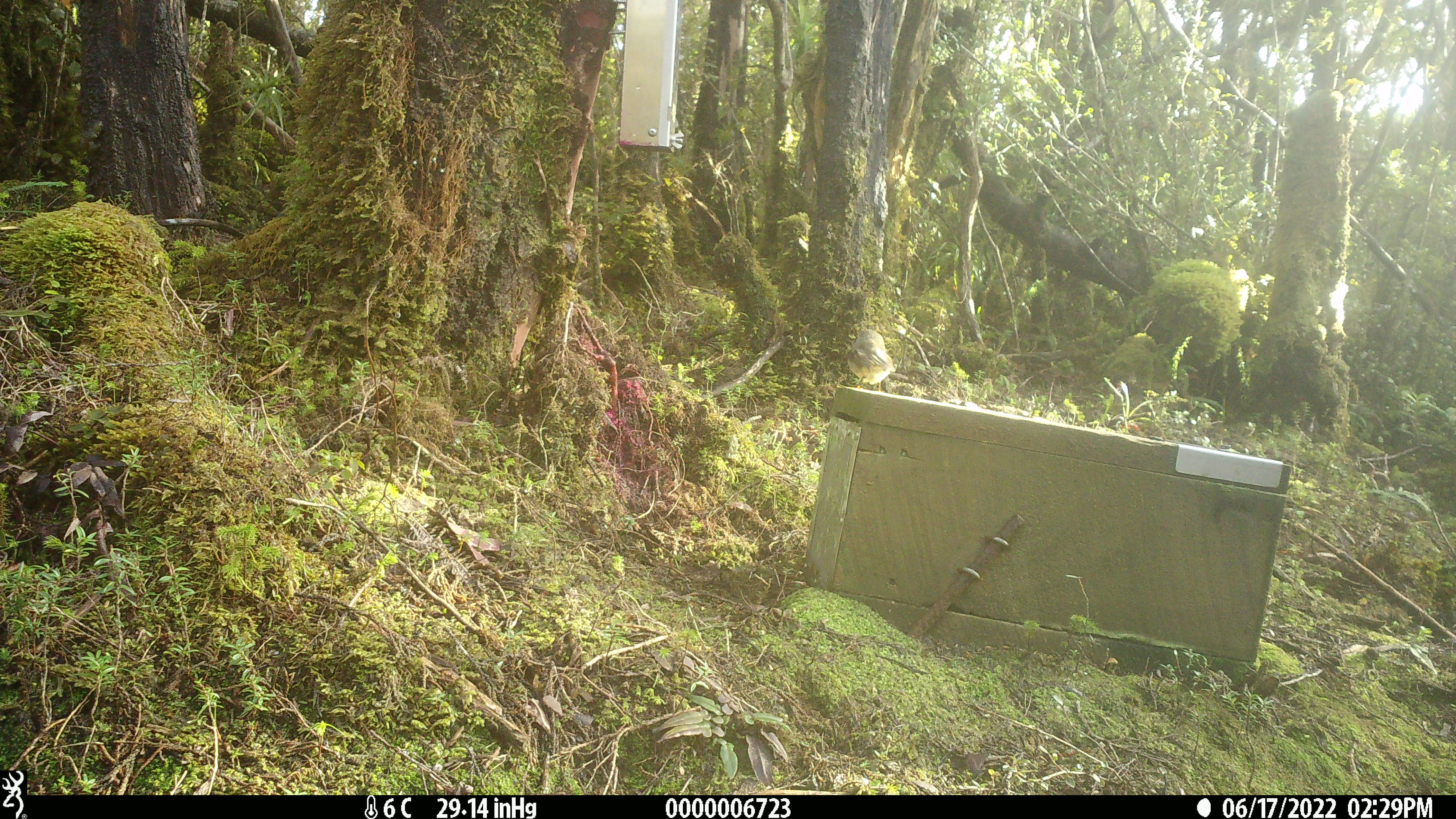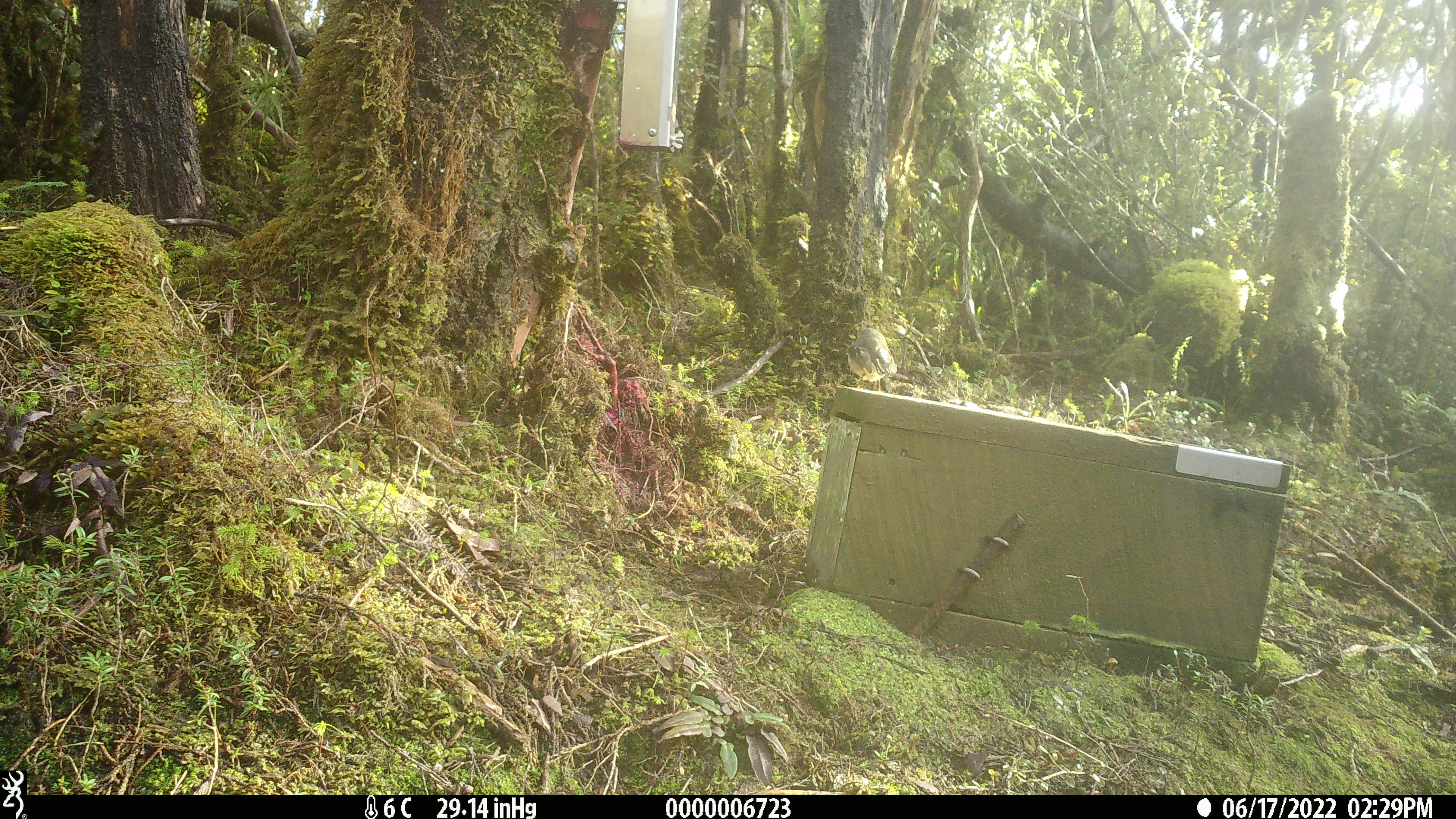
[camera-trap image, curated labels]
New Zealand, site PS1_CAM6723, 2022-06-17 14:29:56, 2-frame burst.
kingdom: Animalia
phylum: Chordata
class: Aves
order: Passeriformes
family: Petroicidae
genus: Petroica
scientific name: Petroica macrocephala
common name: tomtit